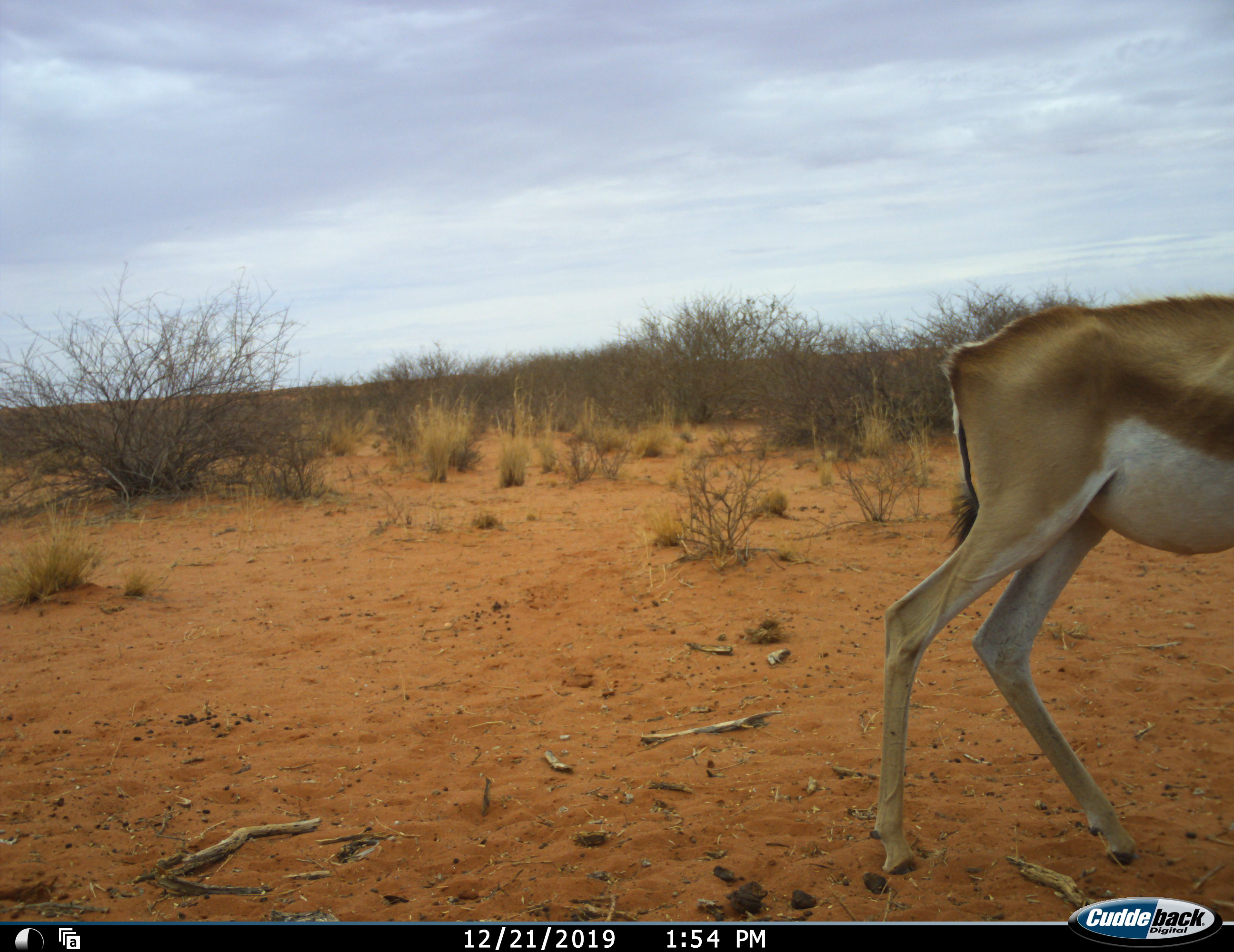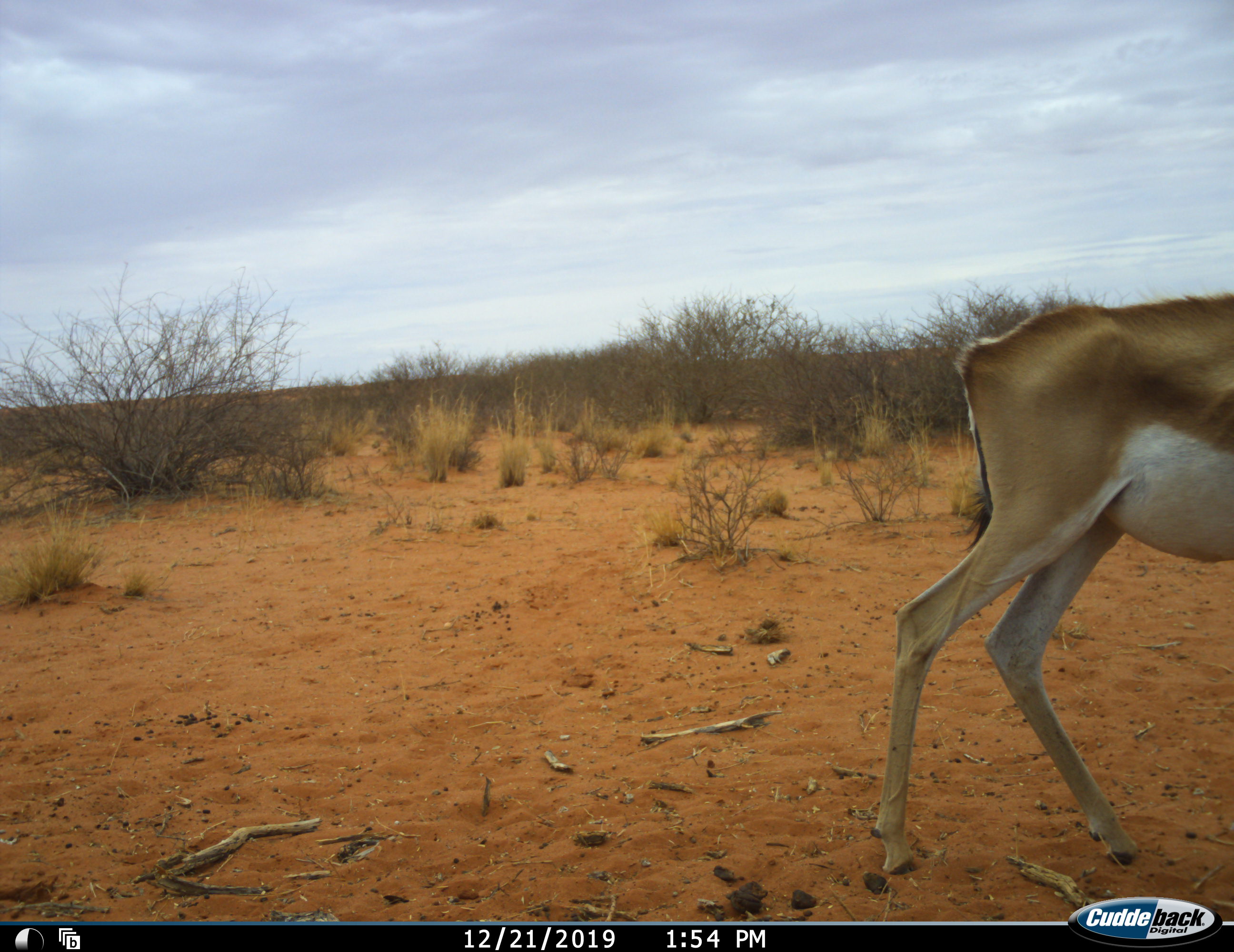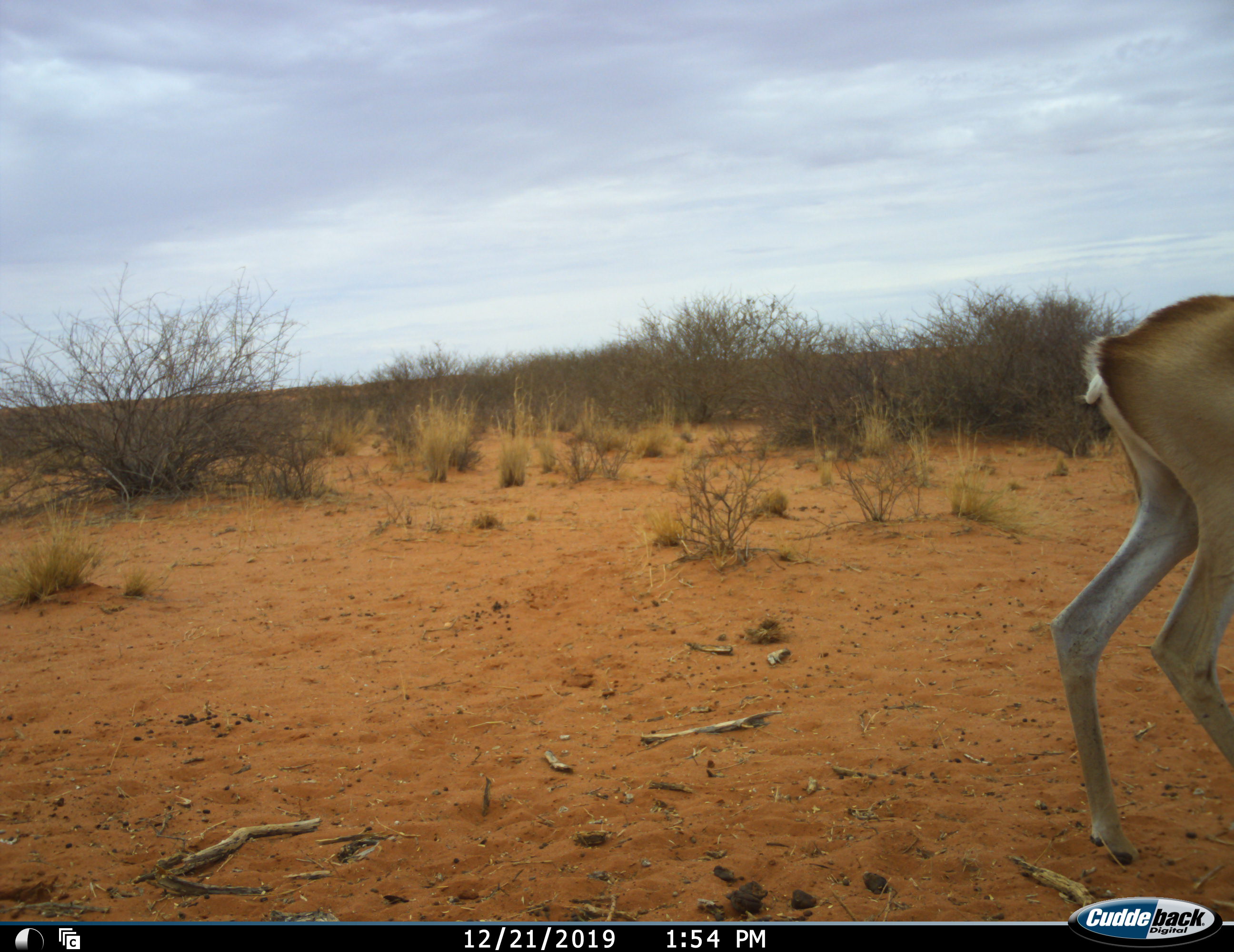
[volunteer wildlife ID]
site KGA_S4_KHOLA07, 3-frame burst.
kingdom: Animalia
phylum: Chordata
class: Mammalia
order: Artiodactyla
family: Bovidae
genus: Antidorcas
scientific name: Antidorcas marsupialis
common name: springbok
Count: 1.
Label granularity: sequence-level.